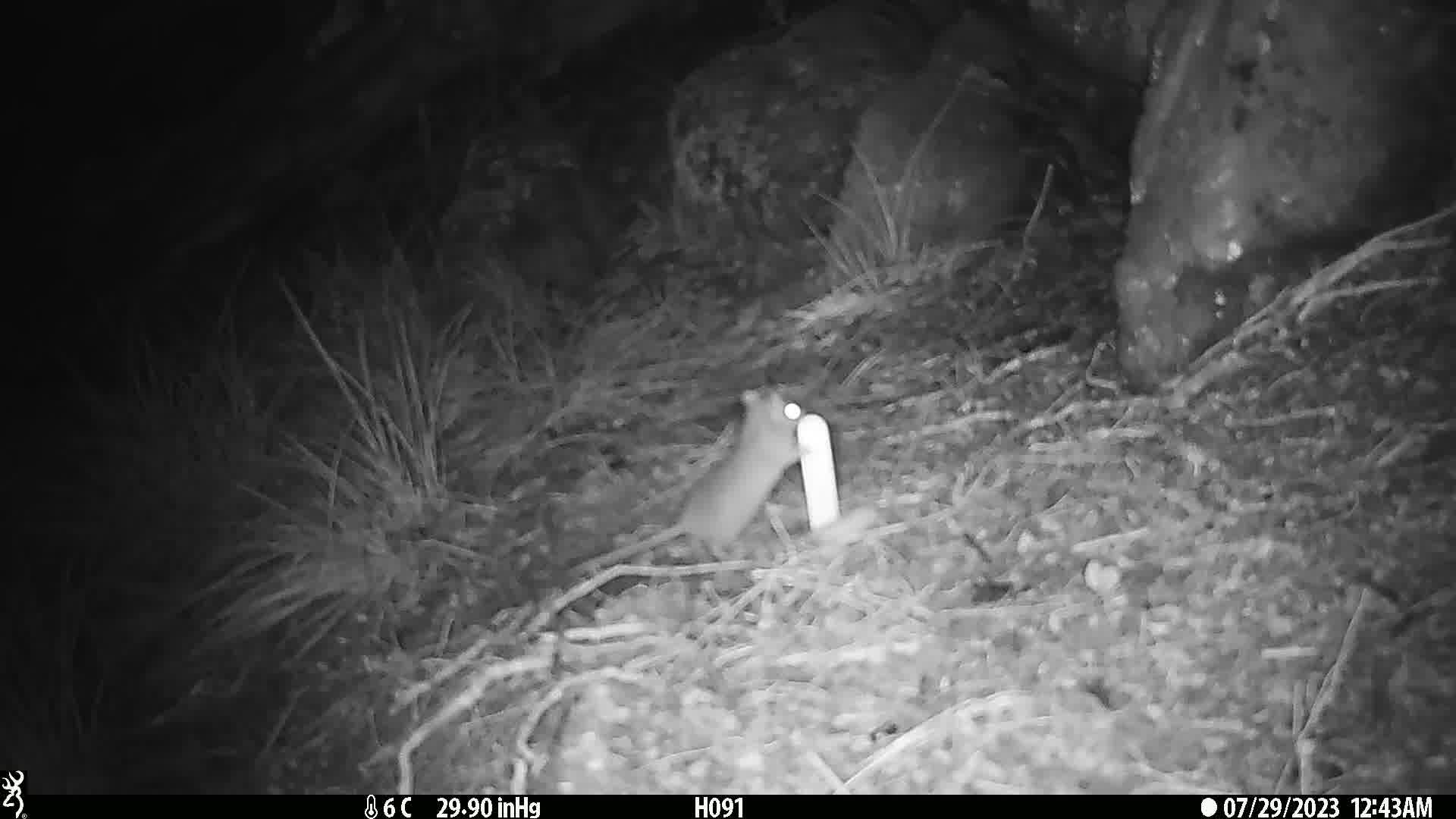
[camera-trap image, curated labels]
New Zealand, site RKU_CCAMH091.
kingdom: Animalia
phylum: Chordata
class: Mammalia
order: Rodentia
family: Muridae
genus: Rattus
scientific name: Rattus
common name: rat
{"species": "rat (Rattus)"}